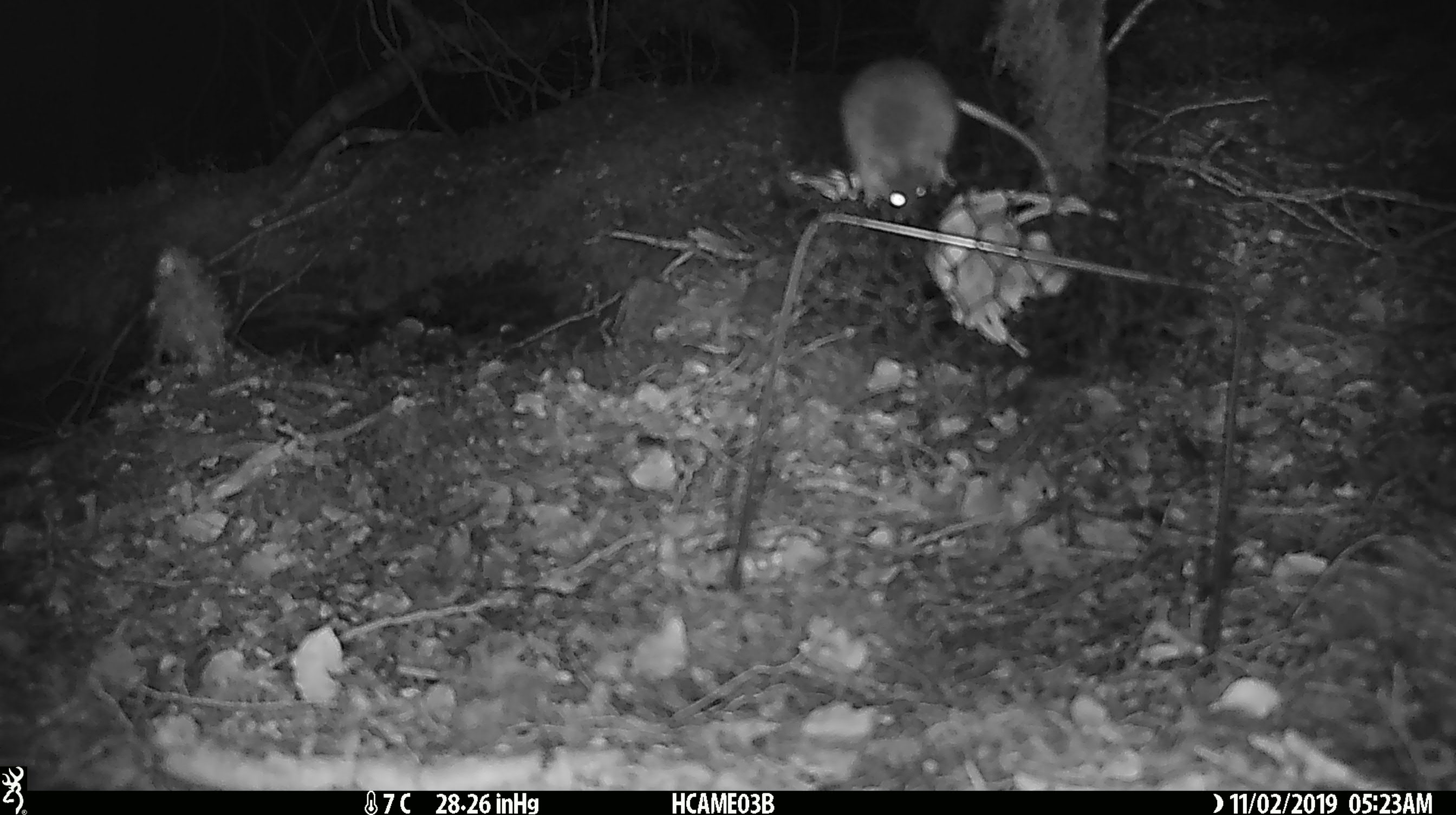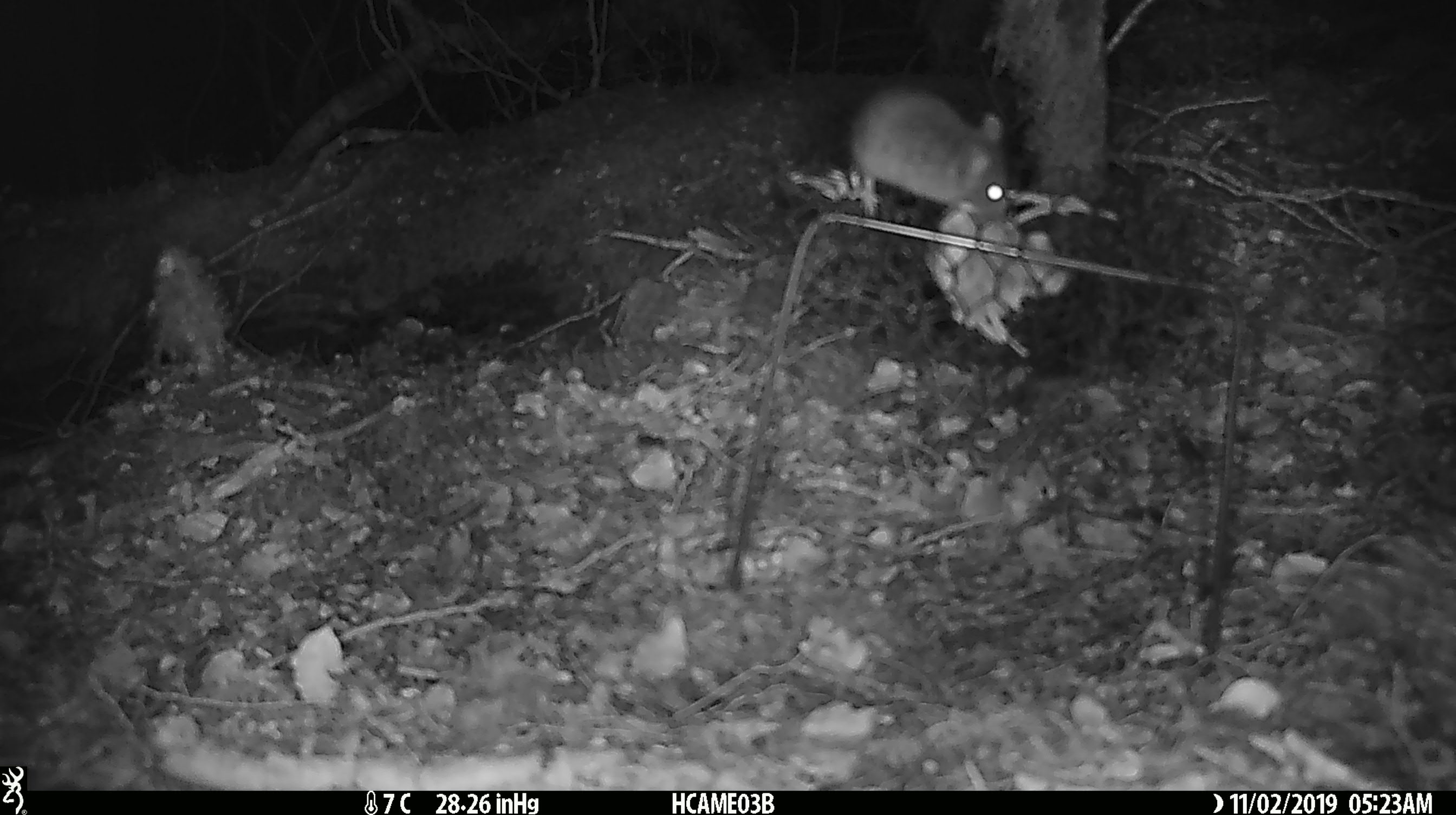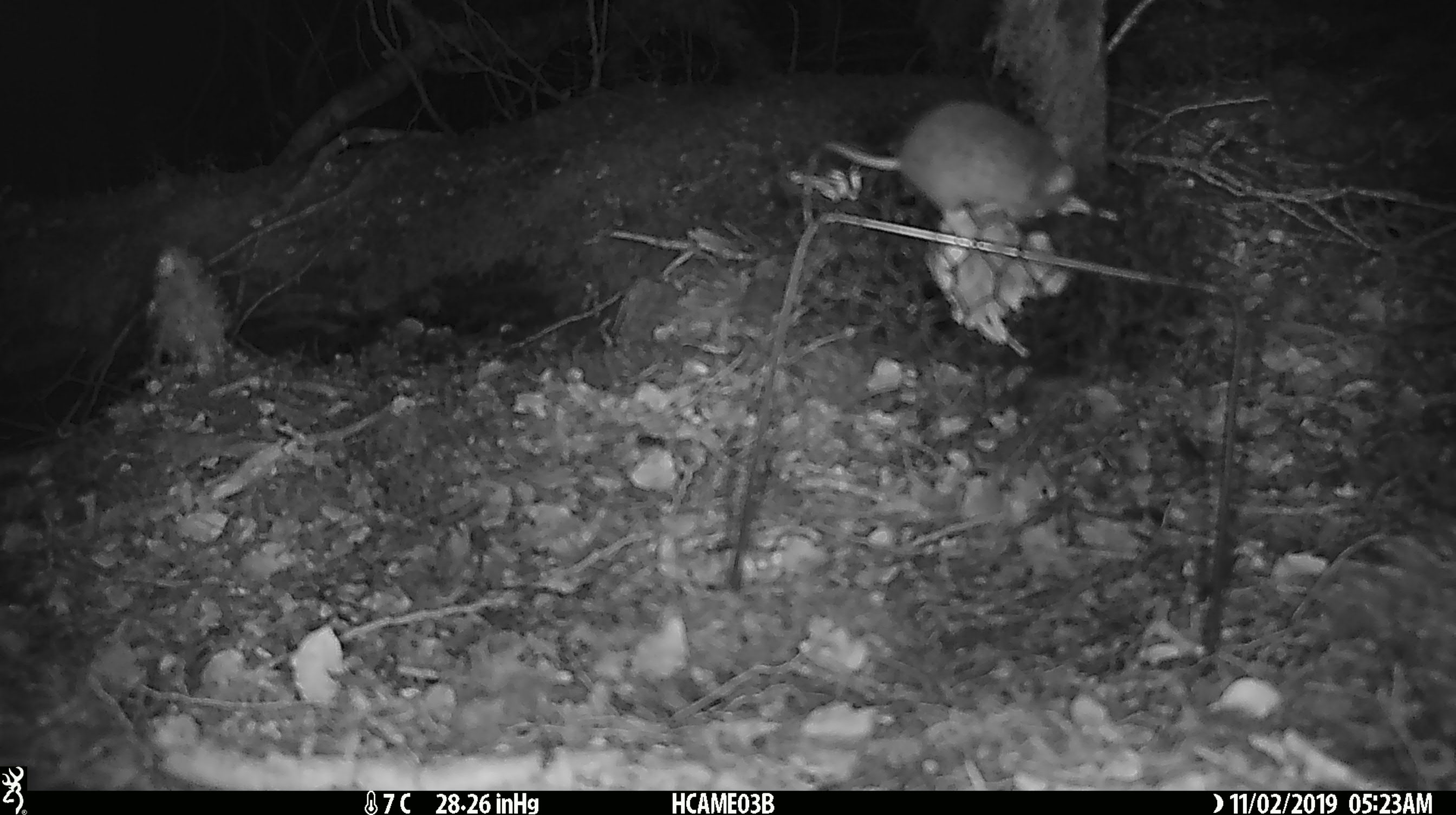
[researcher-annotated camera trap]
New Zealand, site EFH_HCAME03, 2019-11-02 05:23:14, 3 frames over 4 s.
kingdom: Animalia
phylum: Chordata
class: Mammalia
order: Rodentia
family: Muridae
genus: Mus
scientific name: Mus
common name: mouse